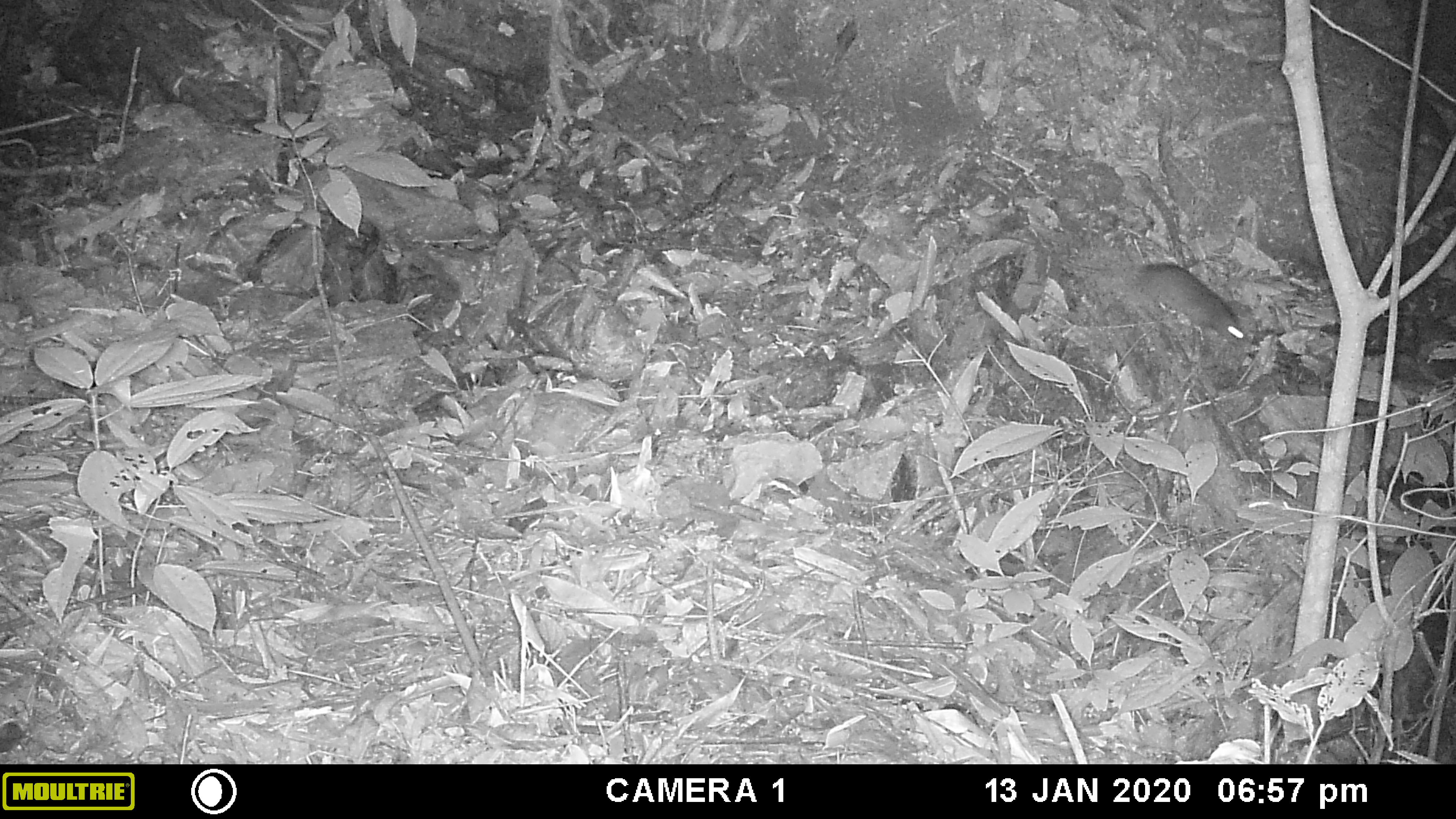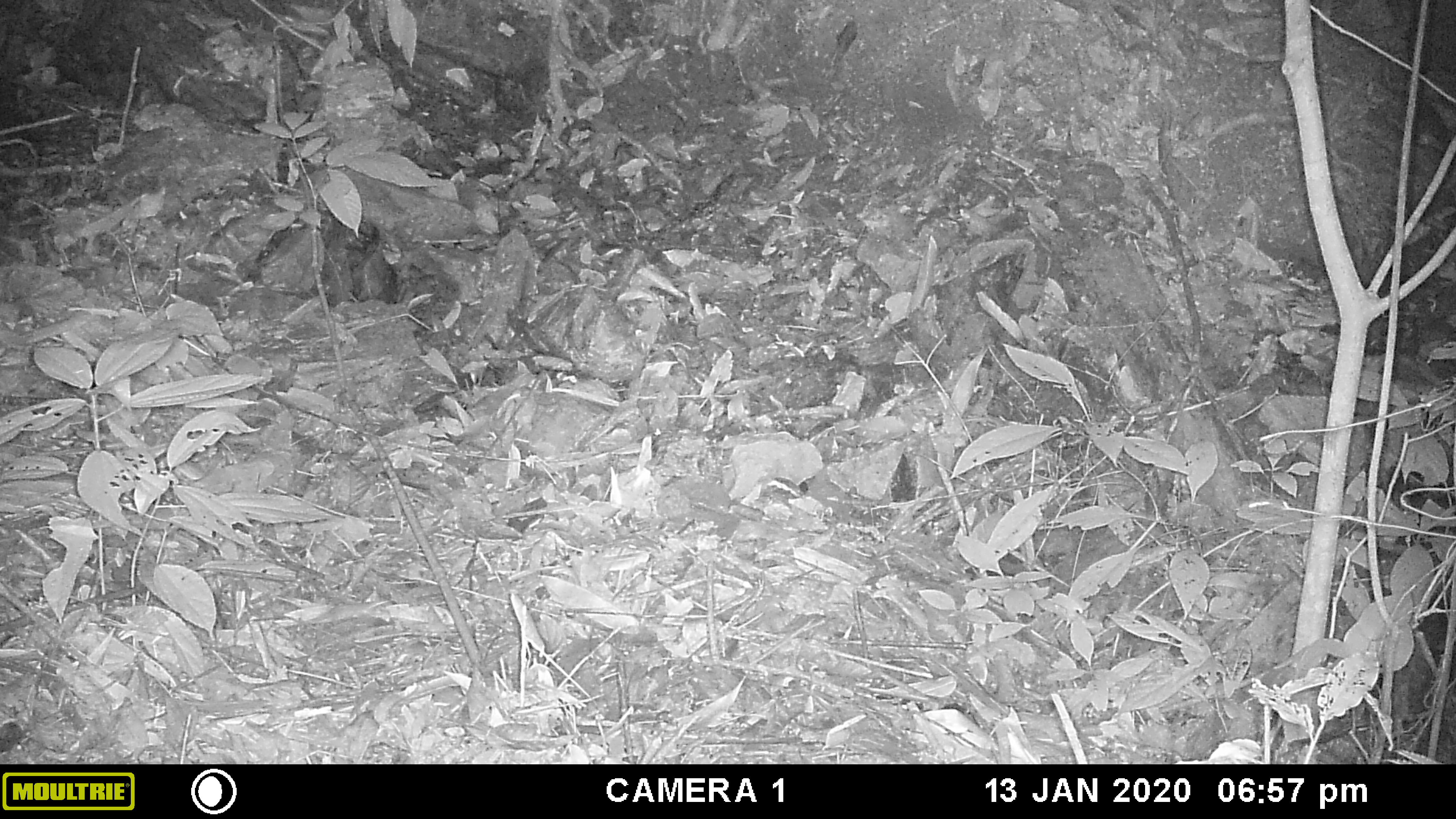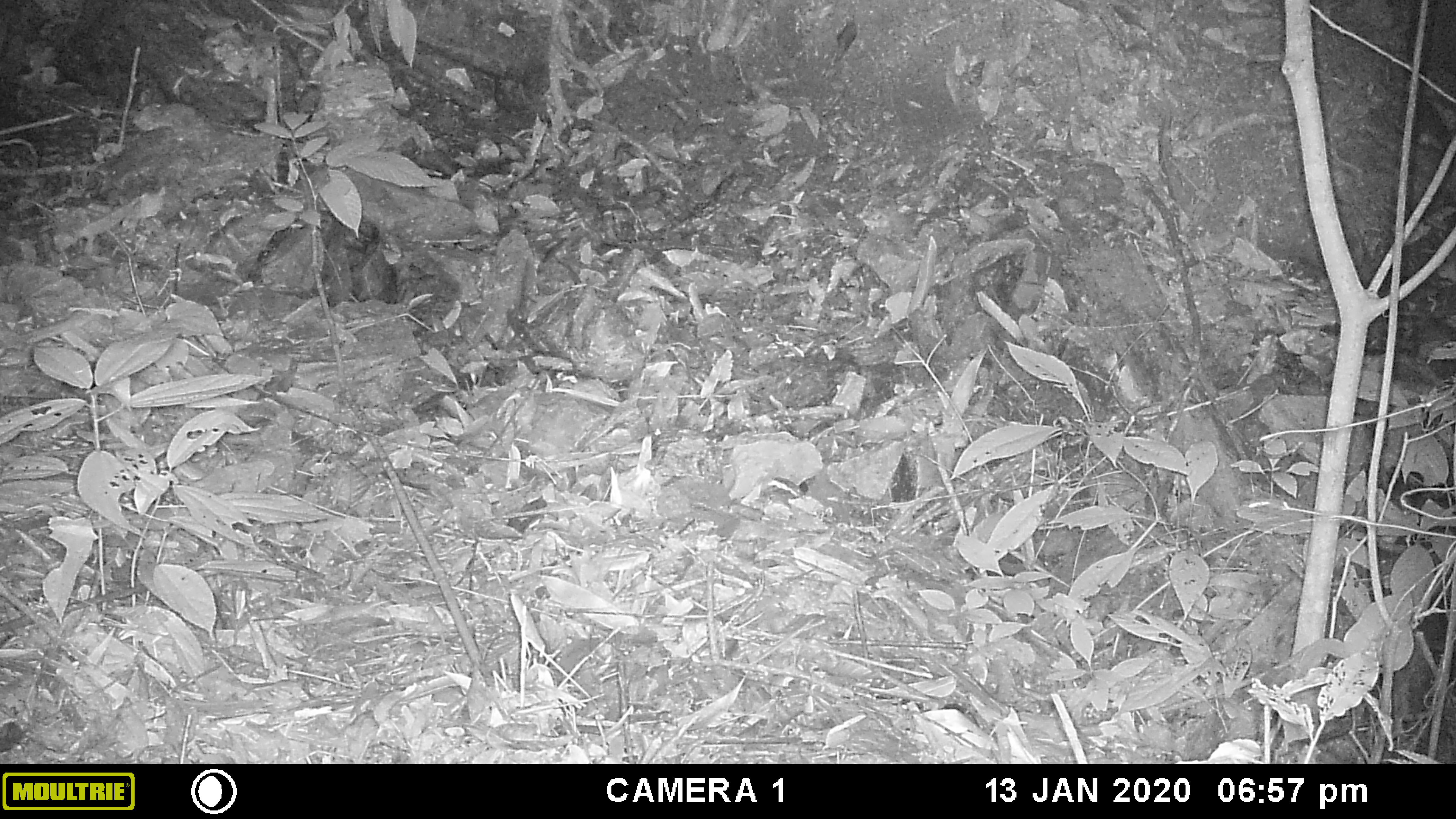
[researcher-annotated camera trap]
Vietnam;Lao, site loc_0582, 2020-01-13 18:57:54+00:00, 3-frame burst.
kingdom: Animalia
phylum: Chordata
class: Mammalia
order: Rodentia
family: Muridae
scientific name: Muridae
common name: old-world mice and rats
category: unidentified murid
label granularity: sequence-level